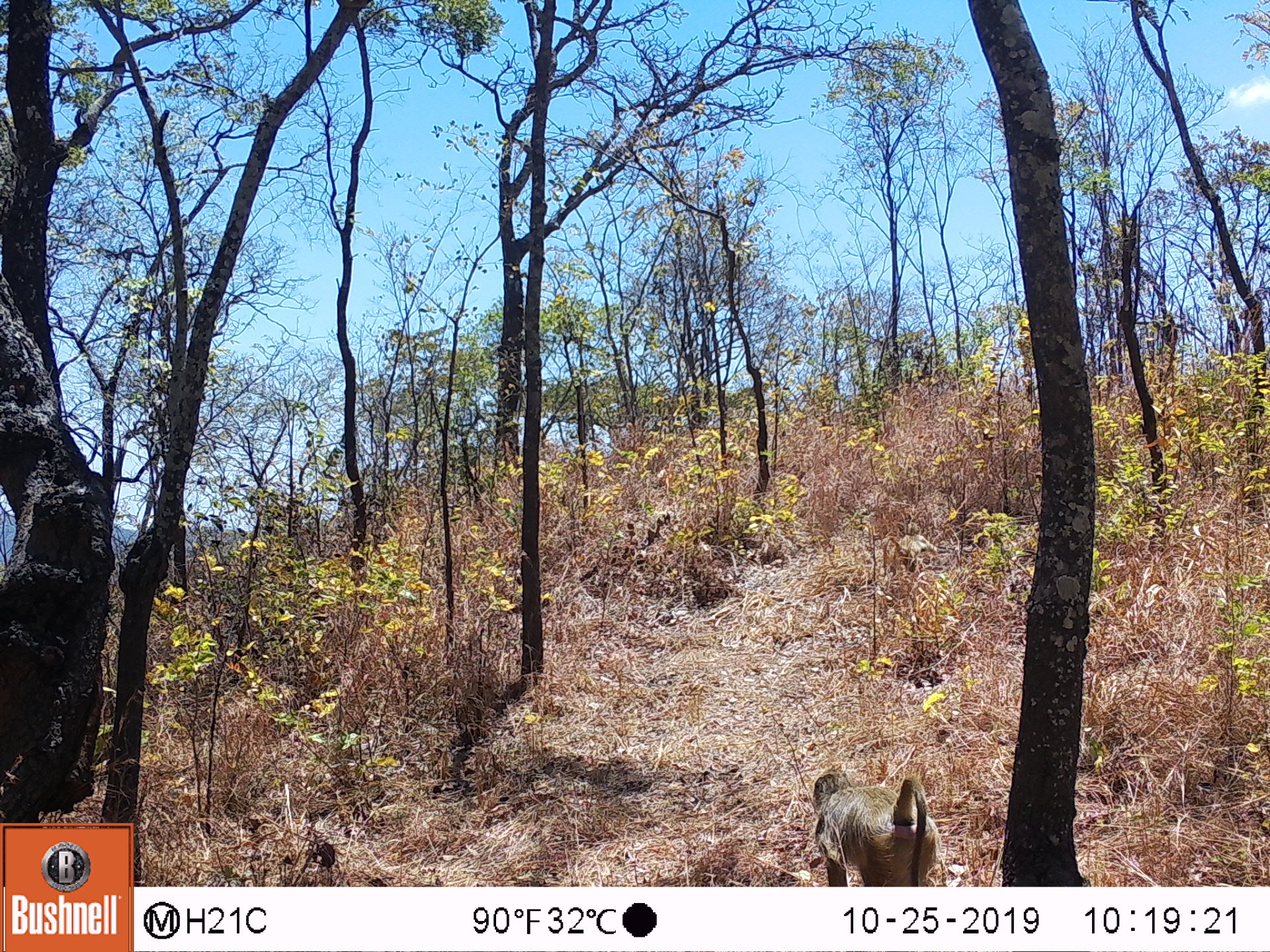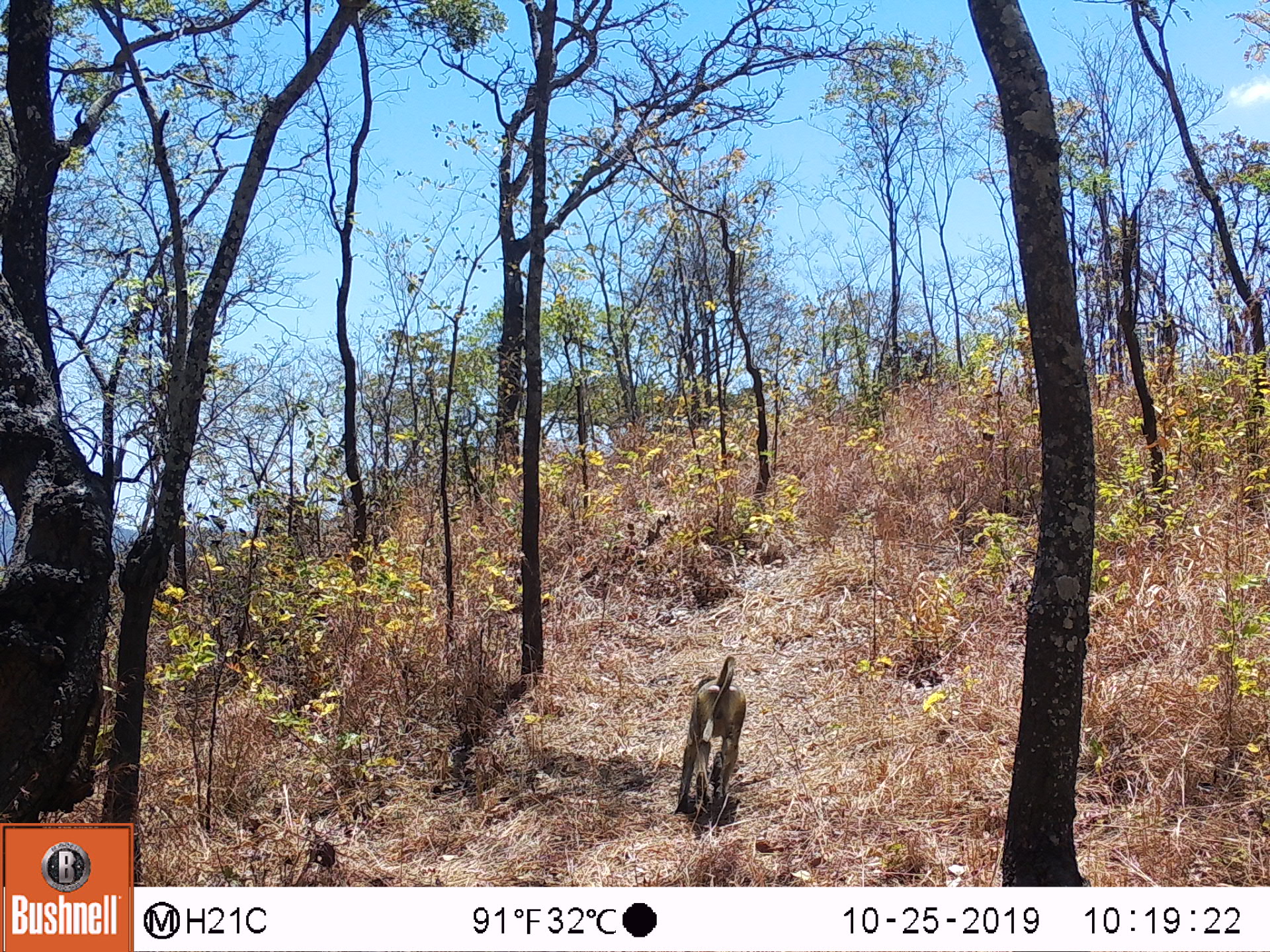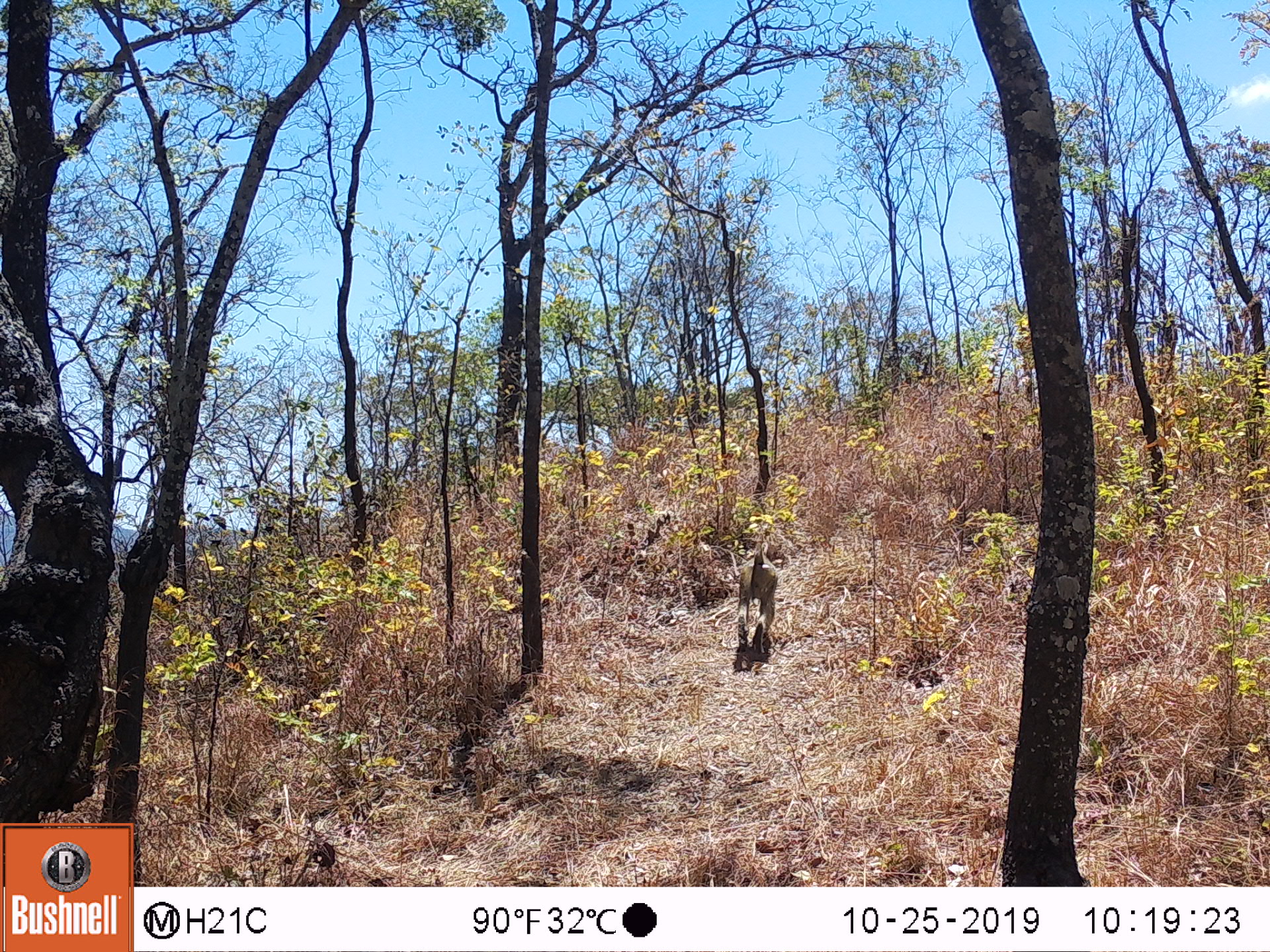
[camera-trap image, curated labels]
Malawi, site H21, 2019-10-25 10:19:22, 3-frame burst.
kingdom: Animalia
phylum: Chordata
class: Mammalia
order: Primates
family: Cercopithecidae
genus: Papio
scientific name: Papio cynocephalus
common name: yellow baboon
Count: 2.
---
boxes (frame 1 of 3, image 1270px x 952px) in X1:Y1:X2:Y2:
yellow baboon: 804:759:946:882; 884:513:937:585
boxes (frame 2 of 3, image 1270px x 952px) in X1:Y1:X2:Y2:
yellow baboon: 669:654:750:826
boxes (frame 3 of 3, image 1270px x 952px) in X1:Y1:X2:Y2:
yellow baboon: 730:550:781:666